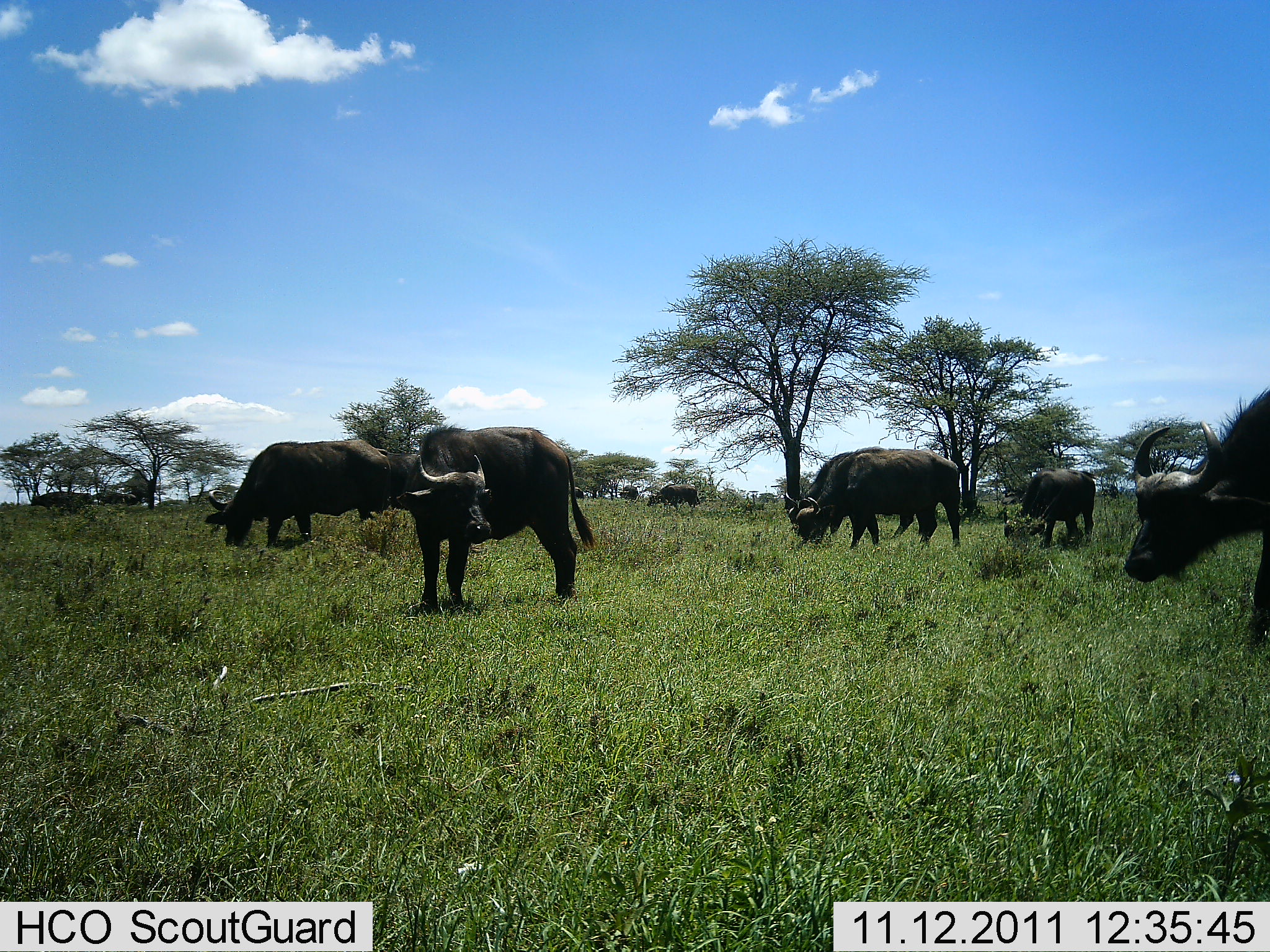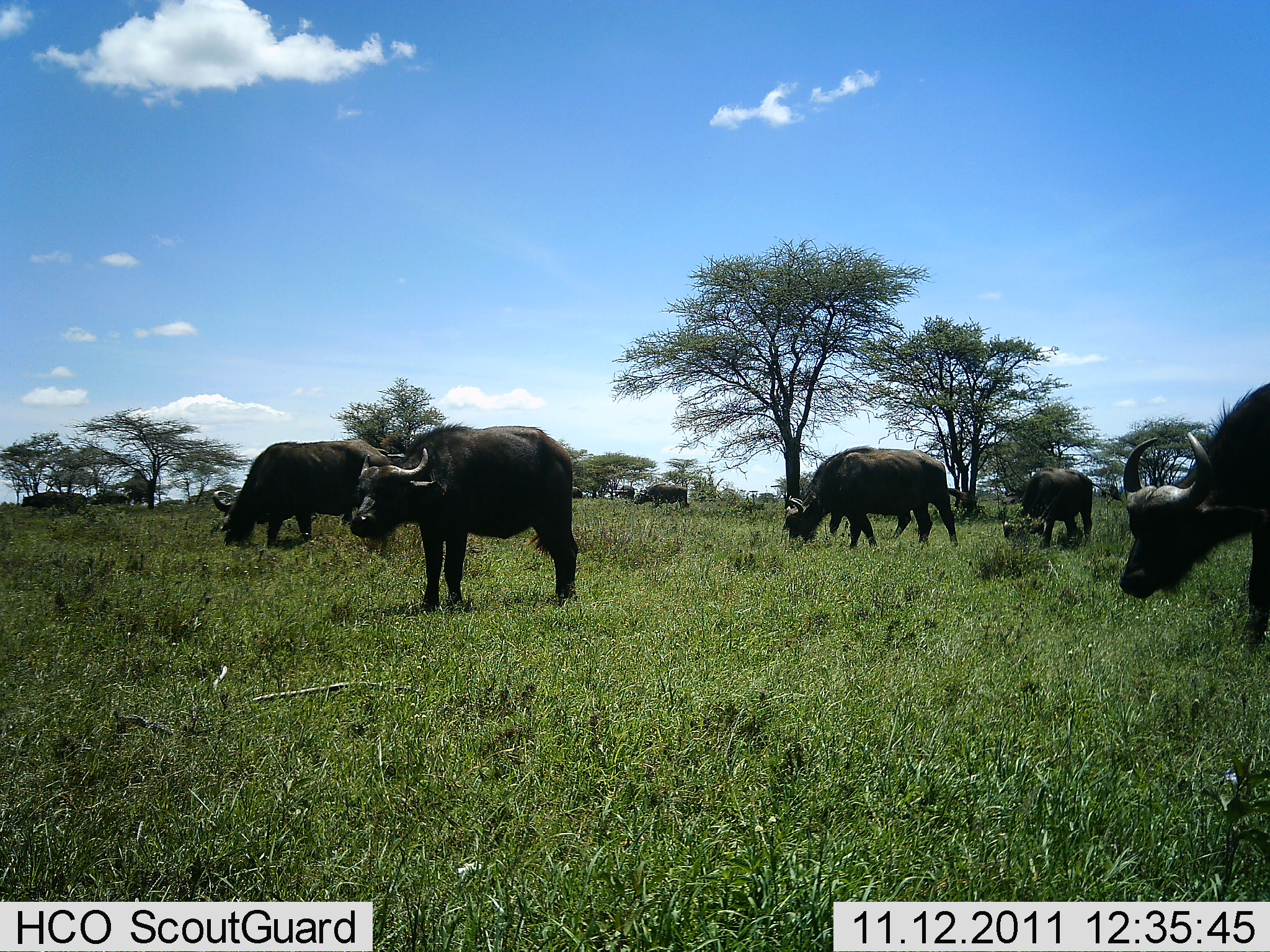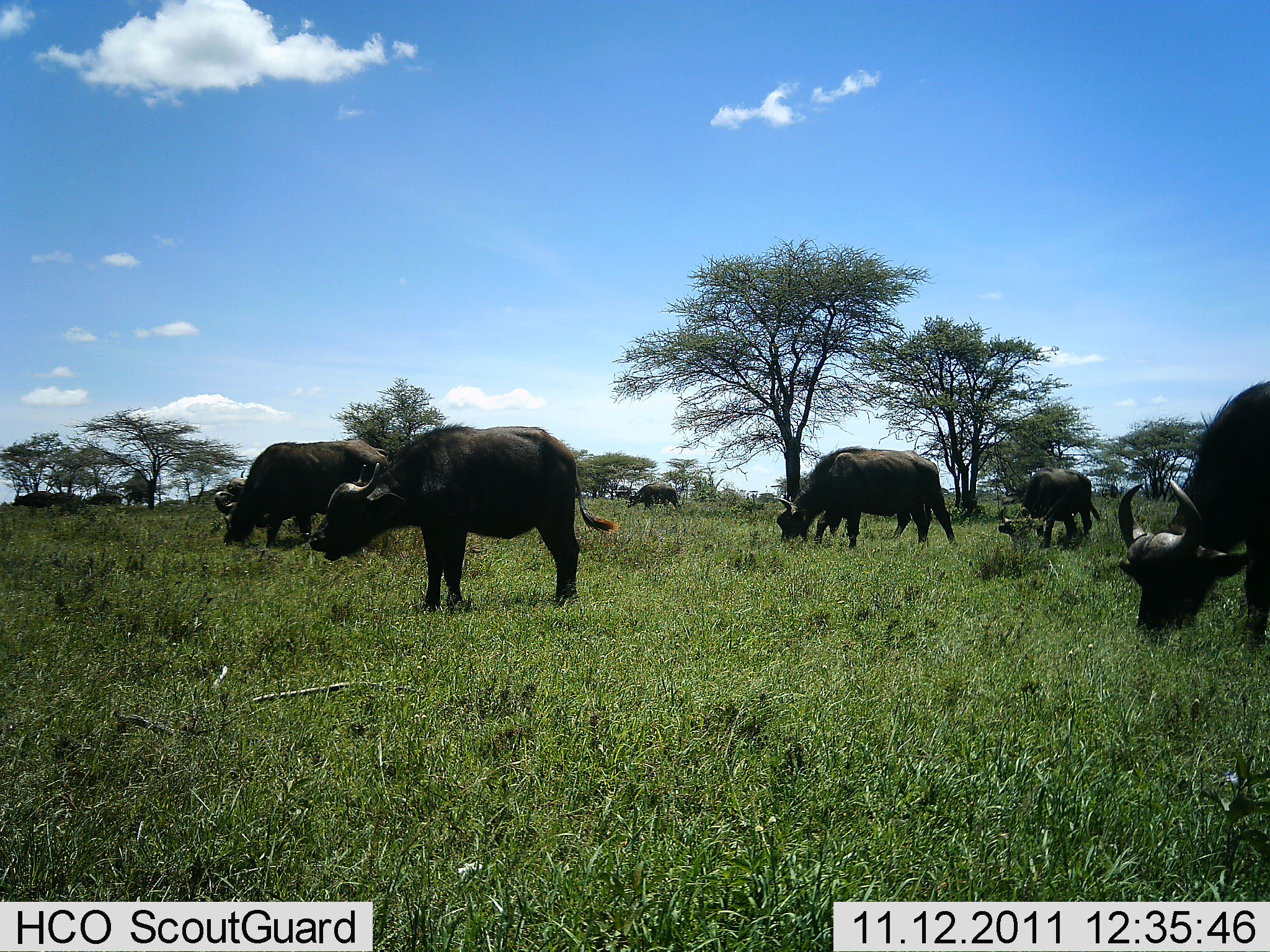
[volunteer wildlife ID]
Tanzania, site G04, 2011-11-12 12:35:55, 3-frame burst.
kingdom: Animalia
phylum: Chordata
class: Mammalia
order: Artiodactyla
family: Bovidae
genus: Syncerus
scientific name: Syncerus caffer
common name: cape buffalo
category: buffalo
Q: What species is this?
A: Buffalo (cape buffalo) (Syncerus caffer).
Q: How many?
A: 11-50.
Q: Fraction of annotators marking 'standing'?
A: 75%.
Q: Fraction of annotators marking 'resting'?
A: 0%.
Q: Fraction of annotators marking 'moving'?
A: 25%.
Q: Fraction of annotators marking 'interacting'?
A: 0%.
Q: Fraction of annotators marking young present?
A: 0%.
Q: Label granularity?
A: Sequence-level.